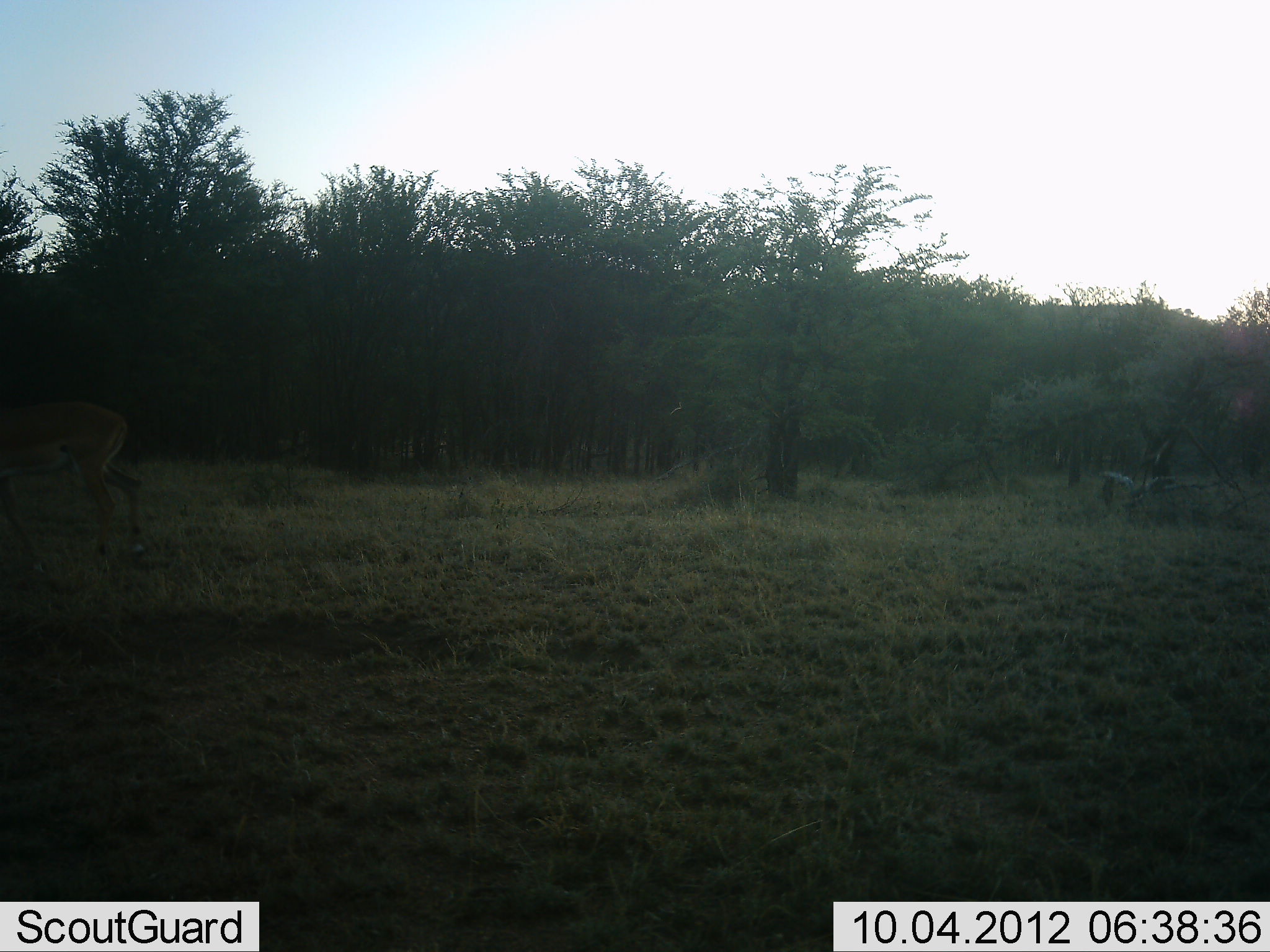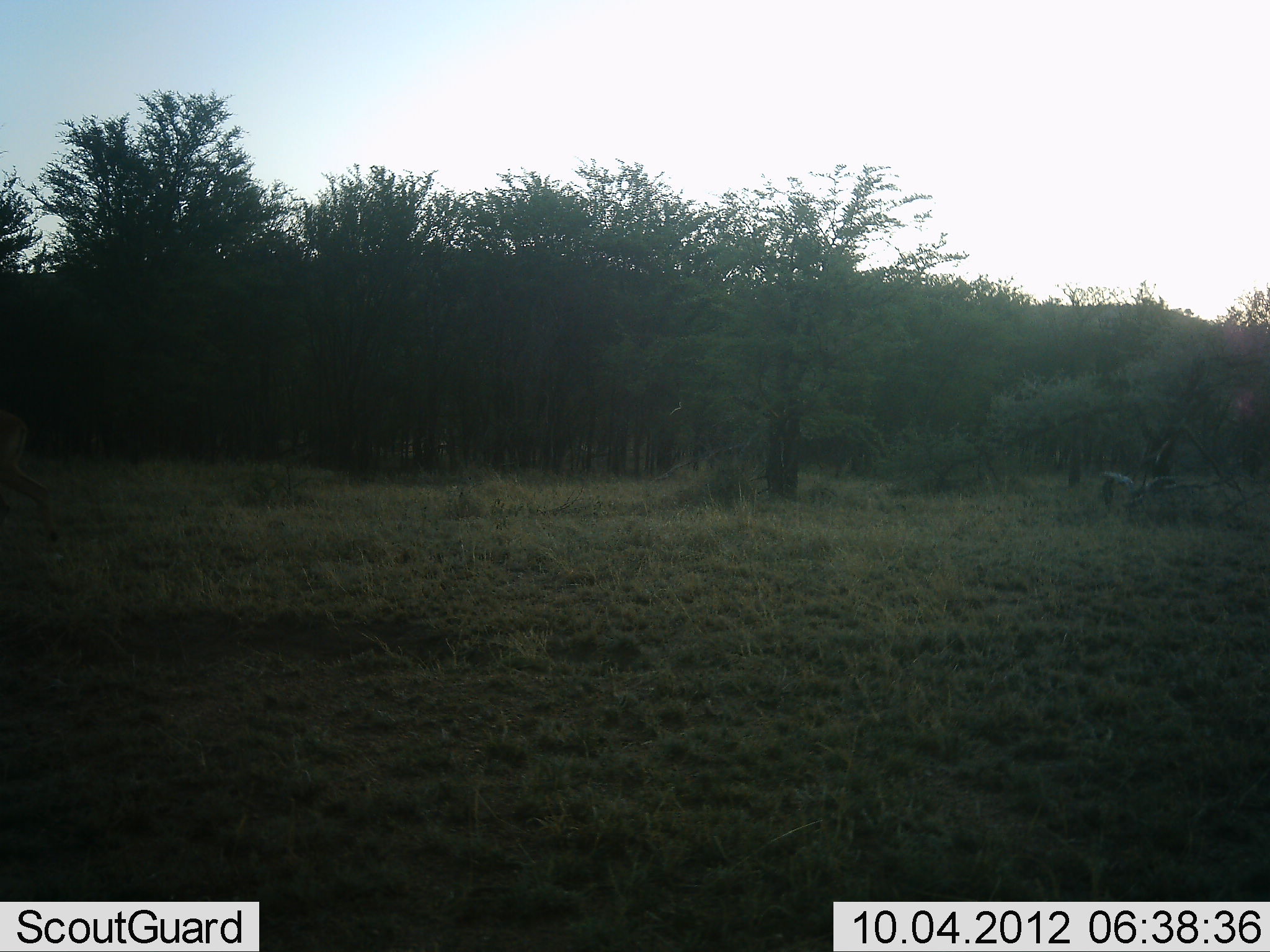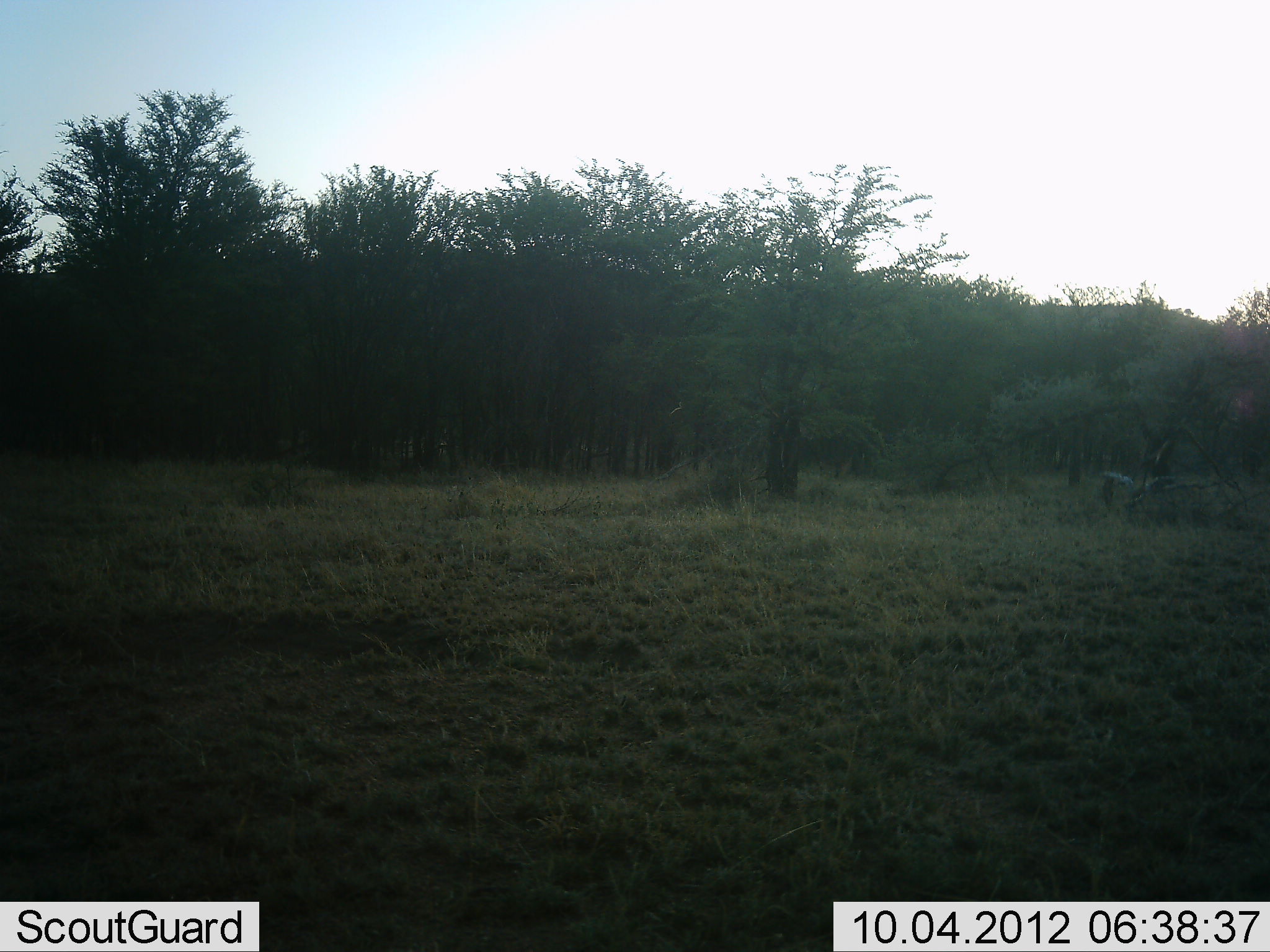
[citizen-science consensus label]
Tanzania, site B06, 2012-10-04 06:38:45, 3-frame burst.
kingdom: Animalia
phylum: Chordata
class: Mammalia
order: Artiodactyla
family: Bovidae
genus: Aepyceros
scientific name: Aepyceros melampus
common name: impala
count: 1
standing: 10%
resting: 0%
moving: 100%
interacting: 0%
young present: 0%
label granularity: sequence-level